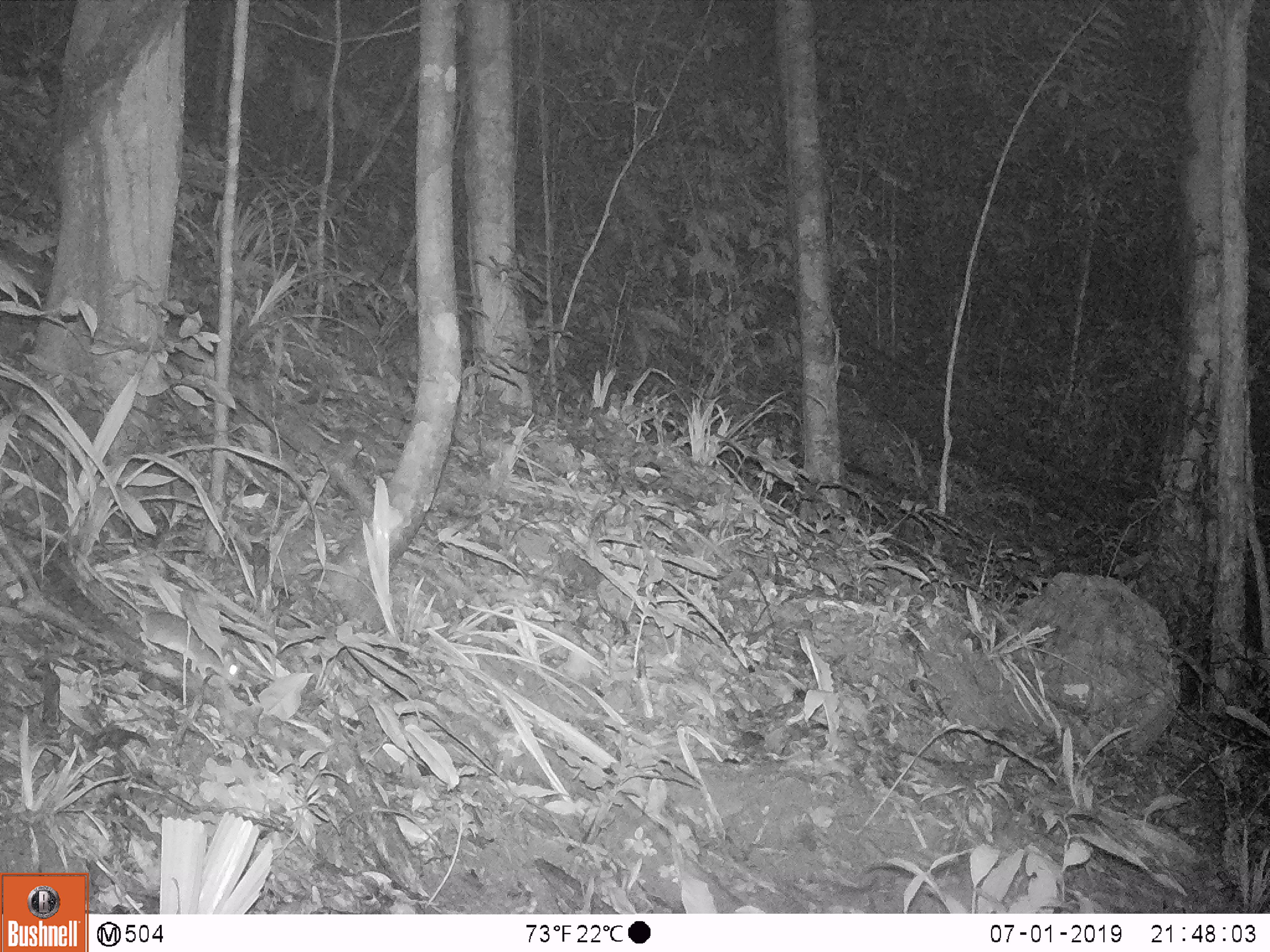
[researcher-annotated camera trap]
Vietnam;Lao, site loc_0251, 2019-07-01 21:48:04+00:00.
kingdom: Animalia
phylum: Chordata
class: Mammalia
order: Rodentia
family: Muridae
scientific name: Muridae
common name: old-world mice and rats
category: unidentified murid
Unidentified murid (old-world mice and rats) (Muridae). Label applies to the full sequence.